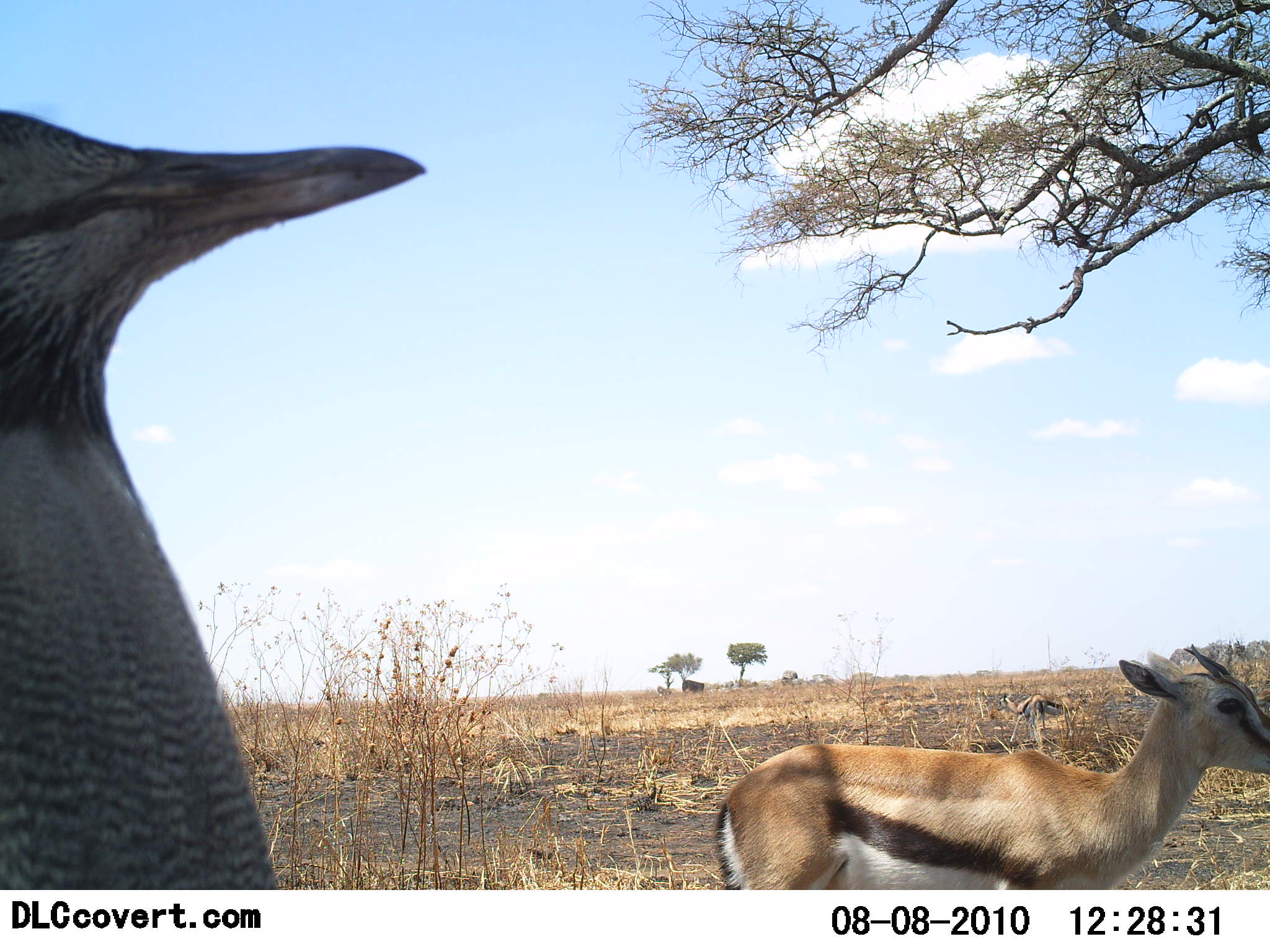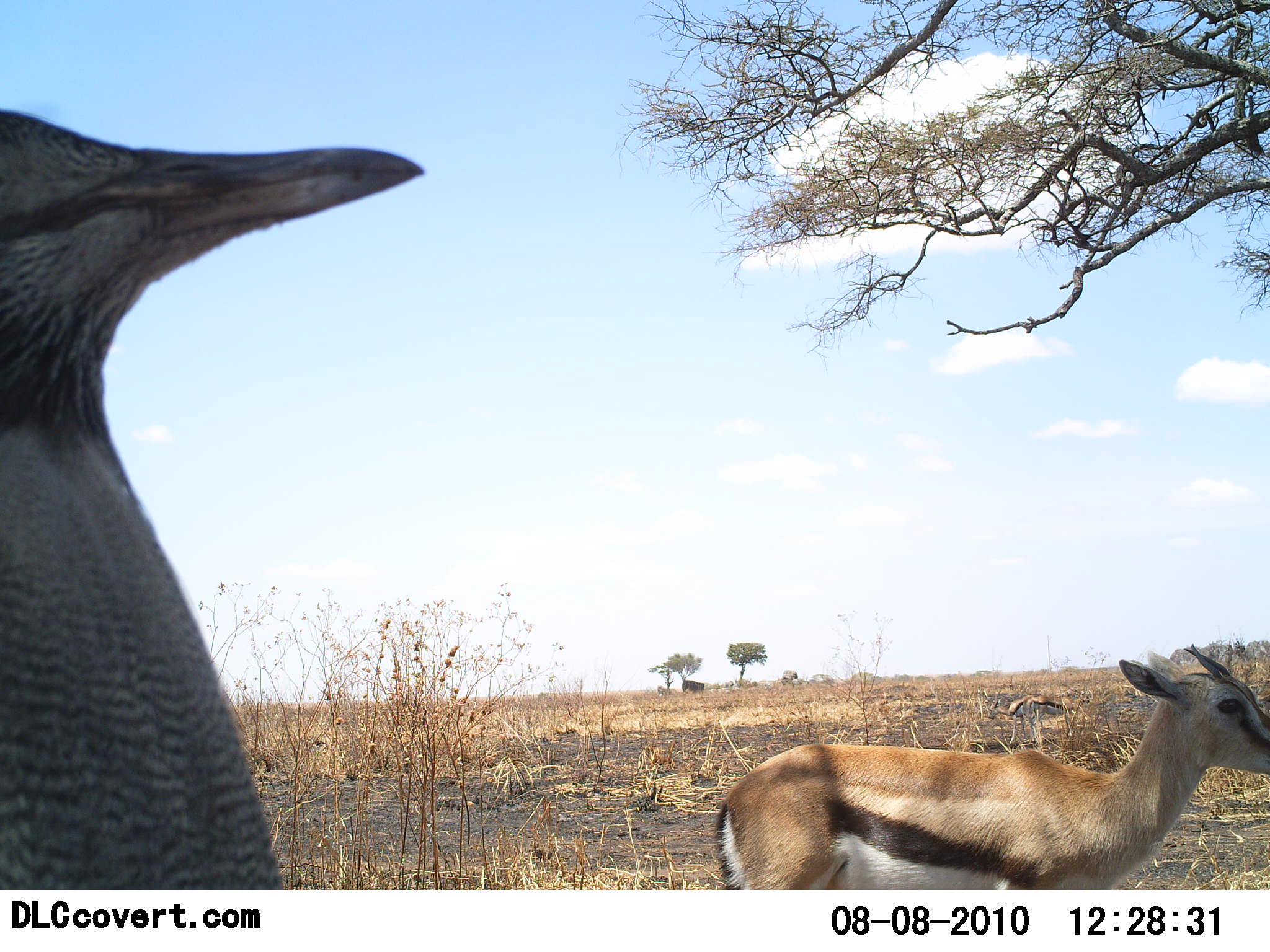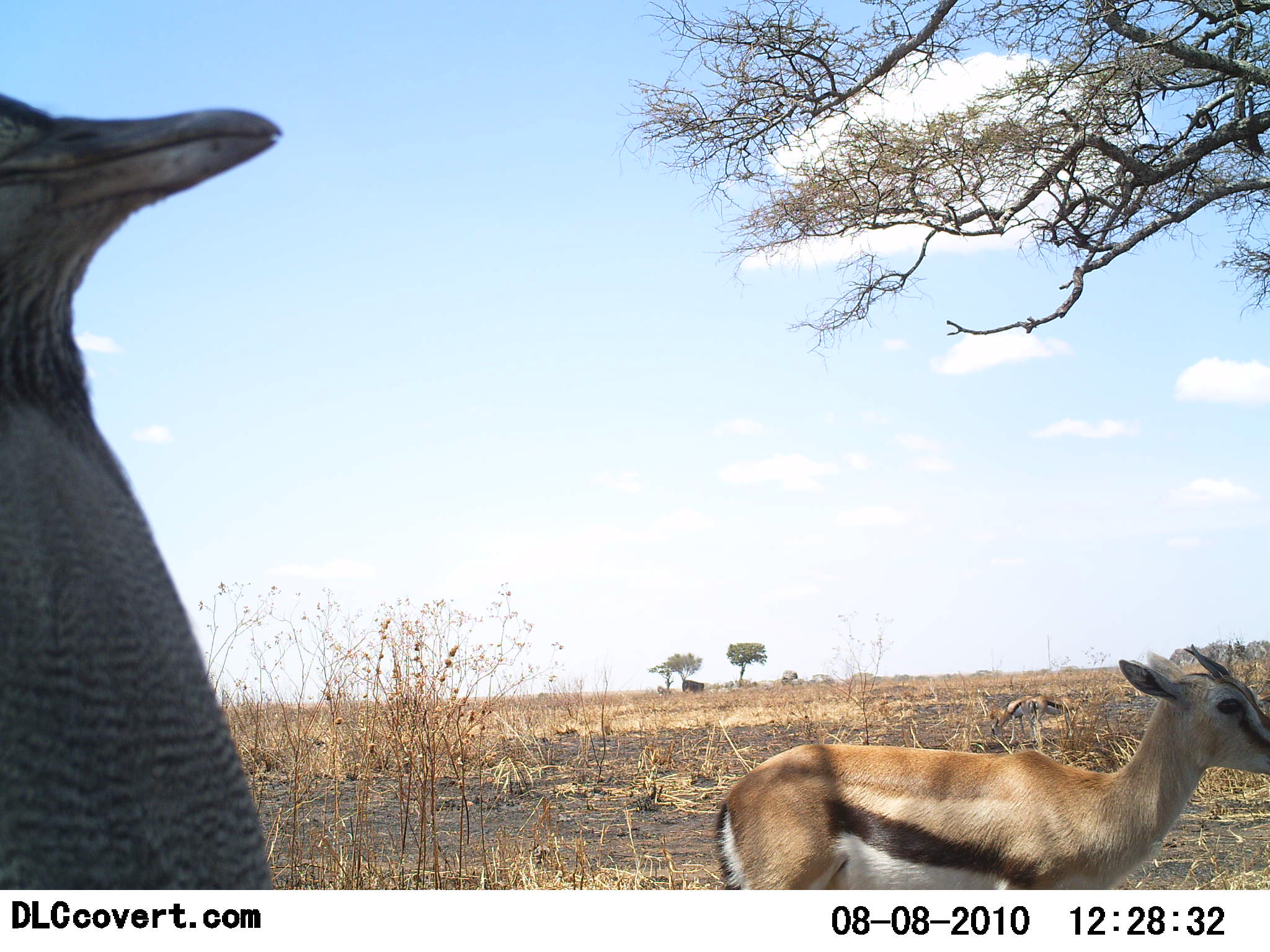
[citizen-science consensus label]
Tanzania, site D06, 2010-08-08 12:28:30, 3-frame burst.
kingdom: Animalia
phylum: Chordata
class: Mammalia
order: Artiodactyla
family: Bovidae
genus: Eudorcas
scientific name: Eudorcas thomsonii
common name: thomson's gazelle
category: gazellethomsons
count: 2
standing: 94%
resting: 6%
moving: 0%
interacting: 0%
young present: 6%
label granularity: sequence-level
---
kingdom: Animalia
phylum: Chordata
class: Aves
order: Otidiformes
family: Otididae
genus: Ardeotis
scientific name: Ardeotis kori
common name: kori bustard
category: koribustard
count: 1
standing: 100%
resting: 8%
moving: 0%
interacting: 0%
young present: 0%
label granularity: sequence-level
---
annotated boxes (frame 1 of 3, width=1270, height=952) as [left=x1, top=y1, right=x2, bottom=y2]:
animal: [left=0, top=108, right=425, bottom=889]; [left=714, top=645, right=1270, bottom=891]; [left=996, top=691, right=1074, bottom=743]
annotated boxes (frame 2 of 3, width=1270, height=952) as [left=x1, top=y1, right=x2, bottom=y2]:
animal: [left=0, top=105, right=425, bottom=891]; [left=713, top=644, right=1269, bottom=890]; [left=988, top=695, right=1075, bottom=746]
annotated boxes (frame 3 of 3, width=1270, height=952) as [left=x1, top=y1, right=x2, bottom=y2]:
animal: [left=1, top=86, right=282, bottom=891]; [left=714, top=642, right=1270, bottom=892]; [left=987, top=693, right=1076, bottom=744]